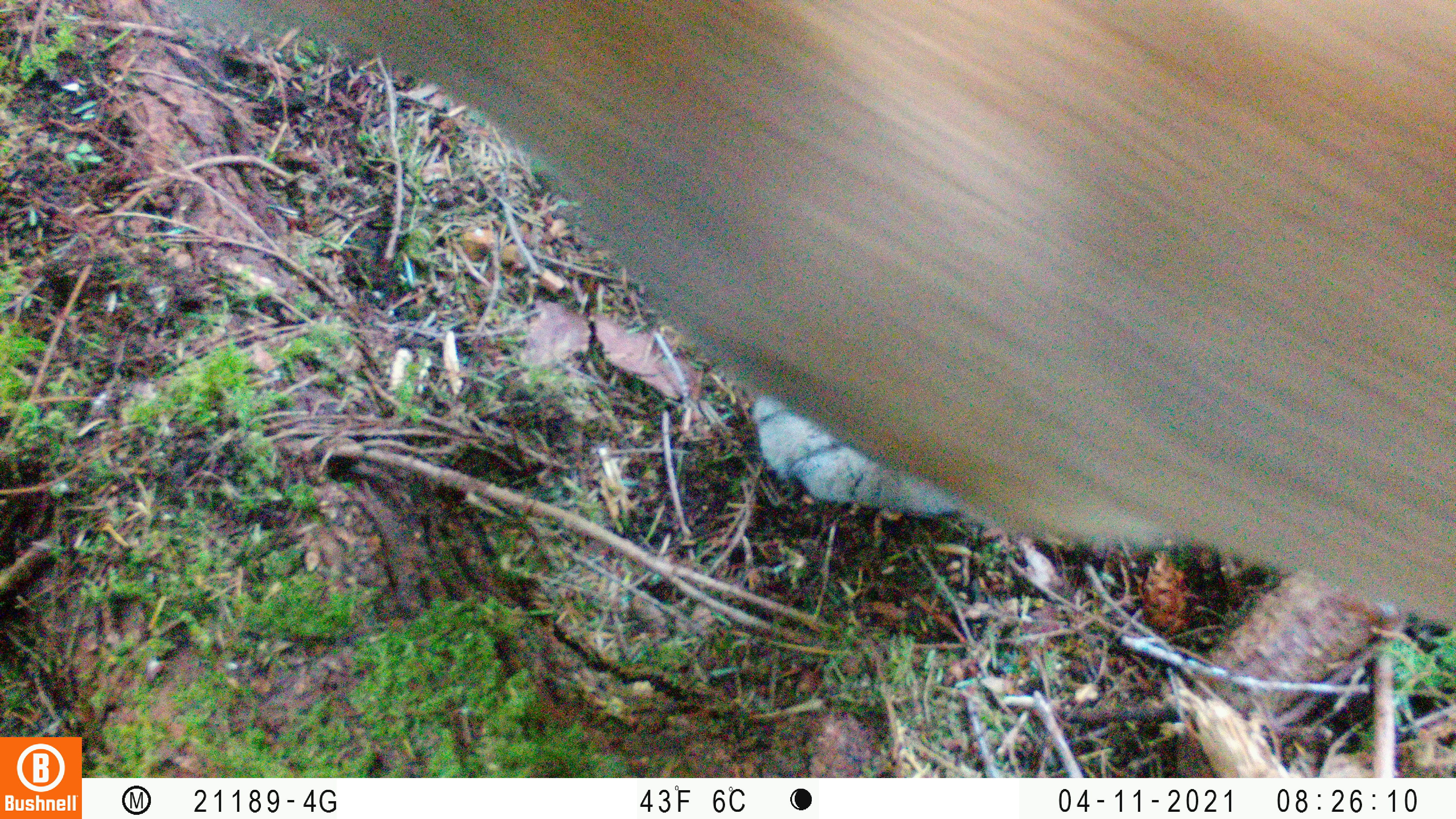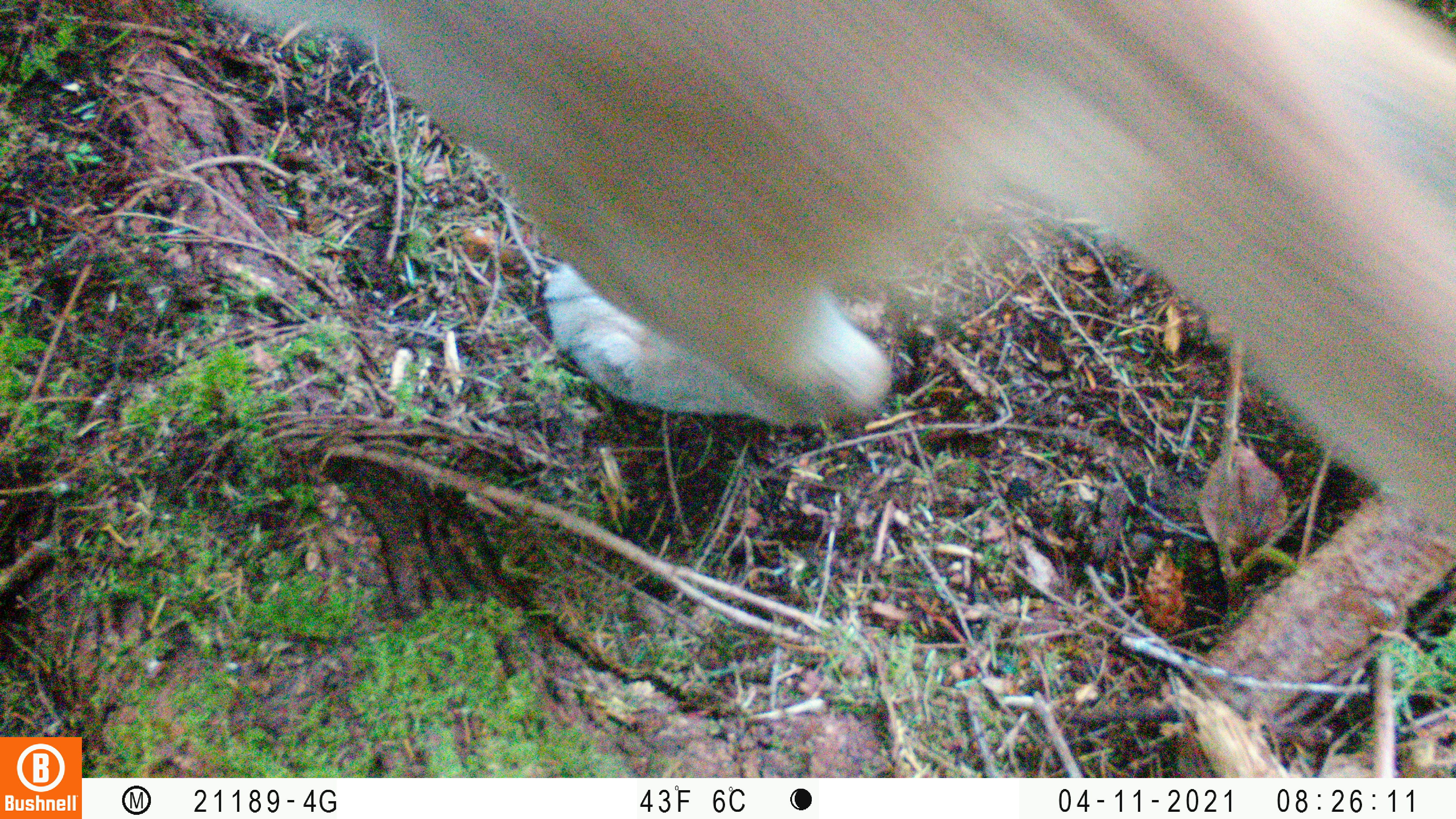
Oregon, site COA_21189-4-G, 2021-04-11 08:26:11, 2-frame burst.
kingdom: Animalia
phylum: Chordata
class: Mammalia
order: Carnivora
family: Felidae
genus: Puma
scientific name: Puma concolor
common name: cougar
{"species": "cougar (Puma concolor)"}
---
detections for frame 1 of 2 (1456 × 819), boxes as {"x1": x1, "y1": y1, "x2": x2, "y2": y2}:
cougar: {"x1": 171, "y1": 7, "x2": 1450, "y2": 638}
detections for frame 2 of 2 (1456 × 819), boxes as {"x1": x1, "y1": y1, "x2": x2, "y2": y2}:
cougar: {"x1": 203, "y1": 6, "x2": 1450, "y2": 534}